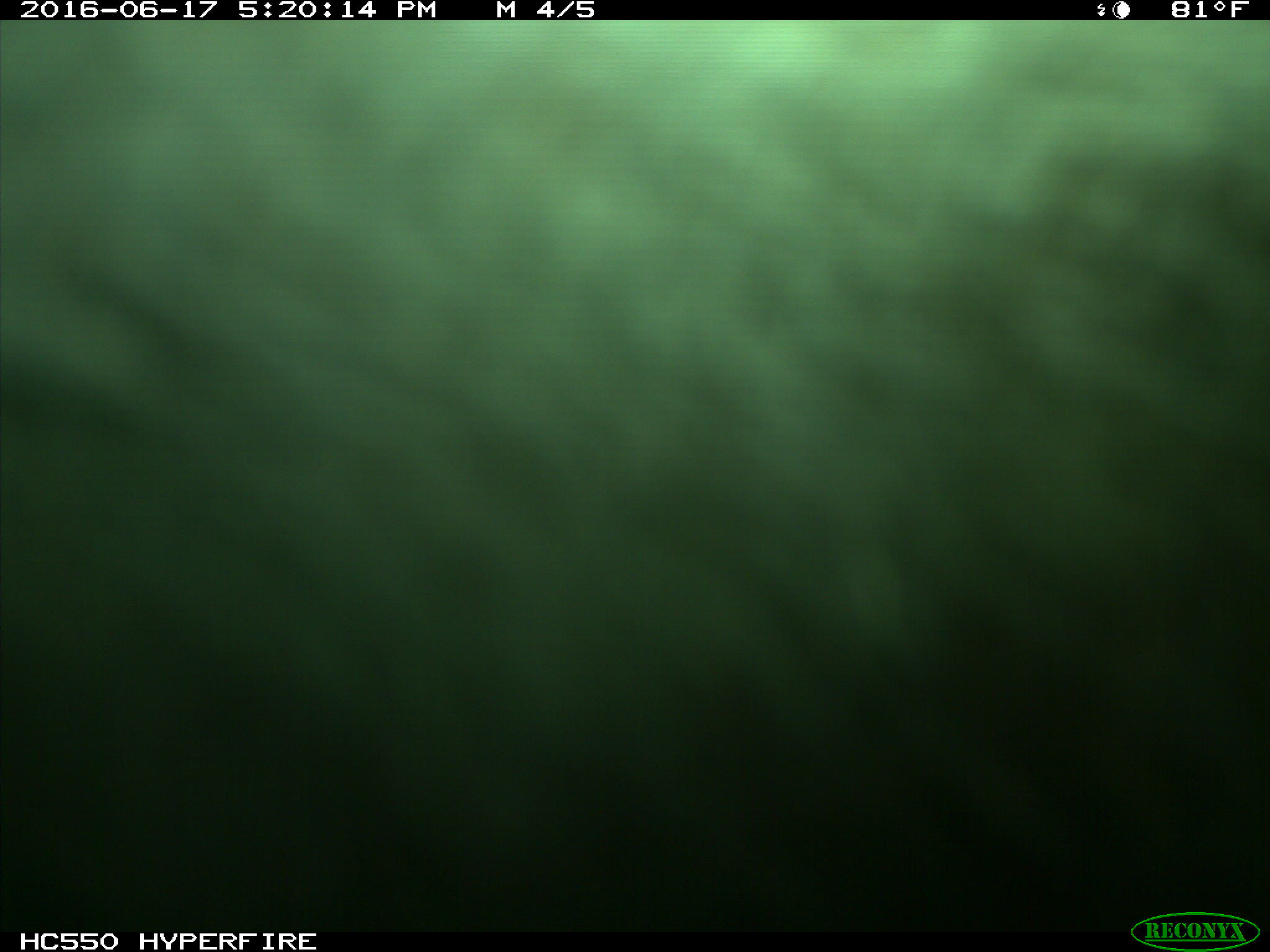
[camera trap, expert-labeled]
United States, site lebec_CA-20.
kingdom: Animalia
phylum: Chordata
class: Mammalia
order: Artiodactyla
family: Bovidae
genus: Bos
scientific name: Bos taurus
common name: domestic cow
Bos taurus (domestic cow).